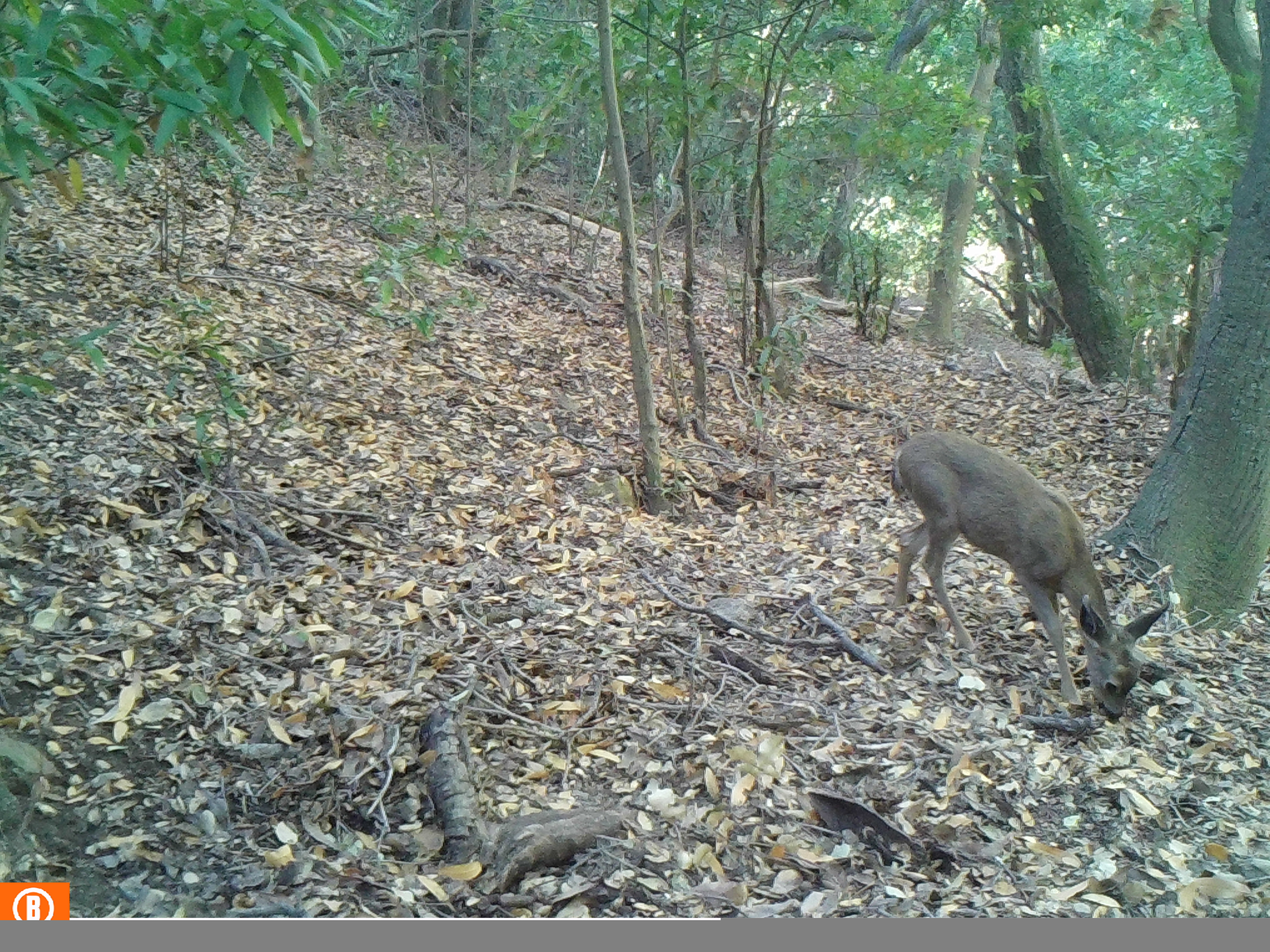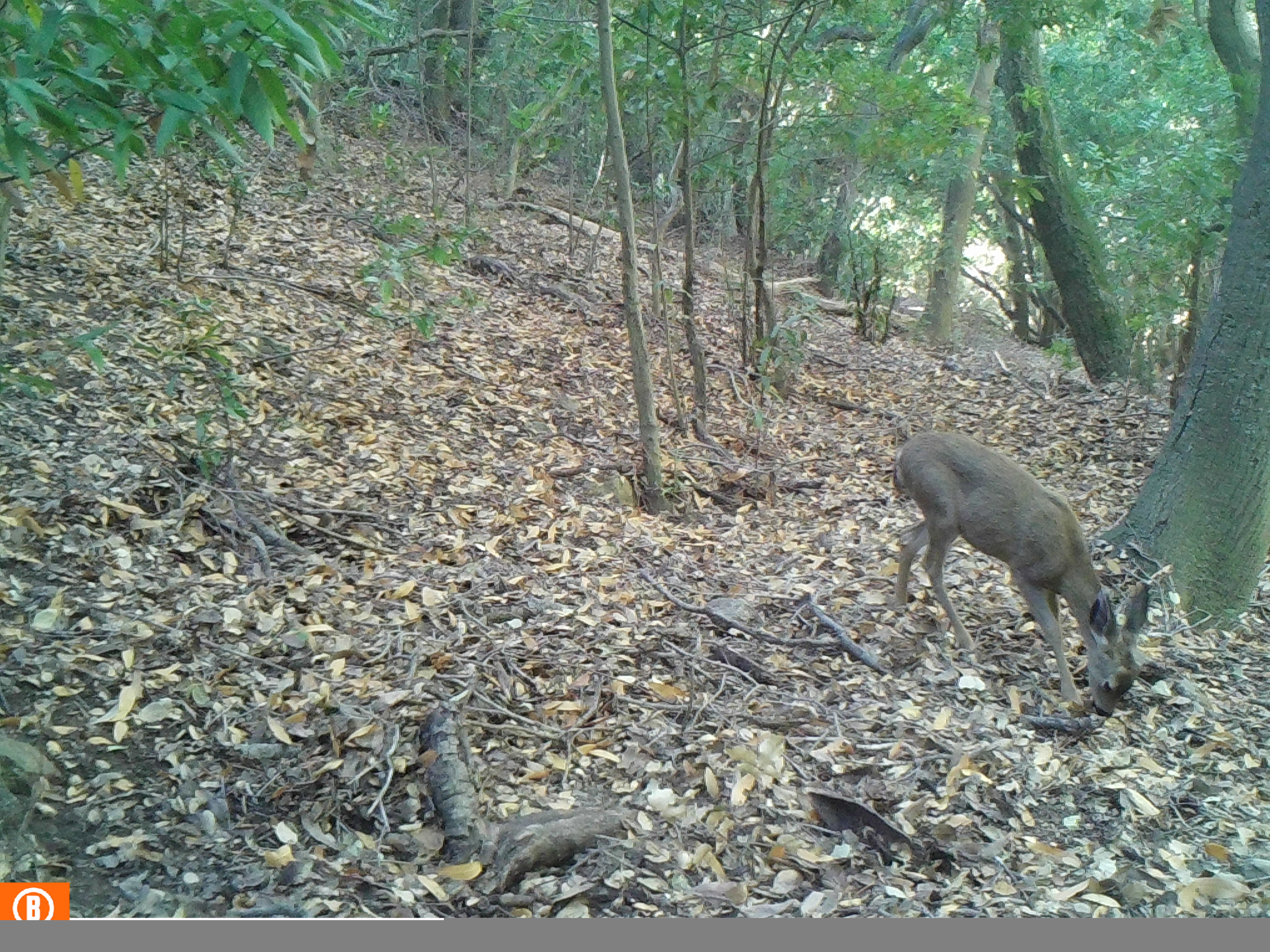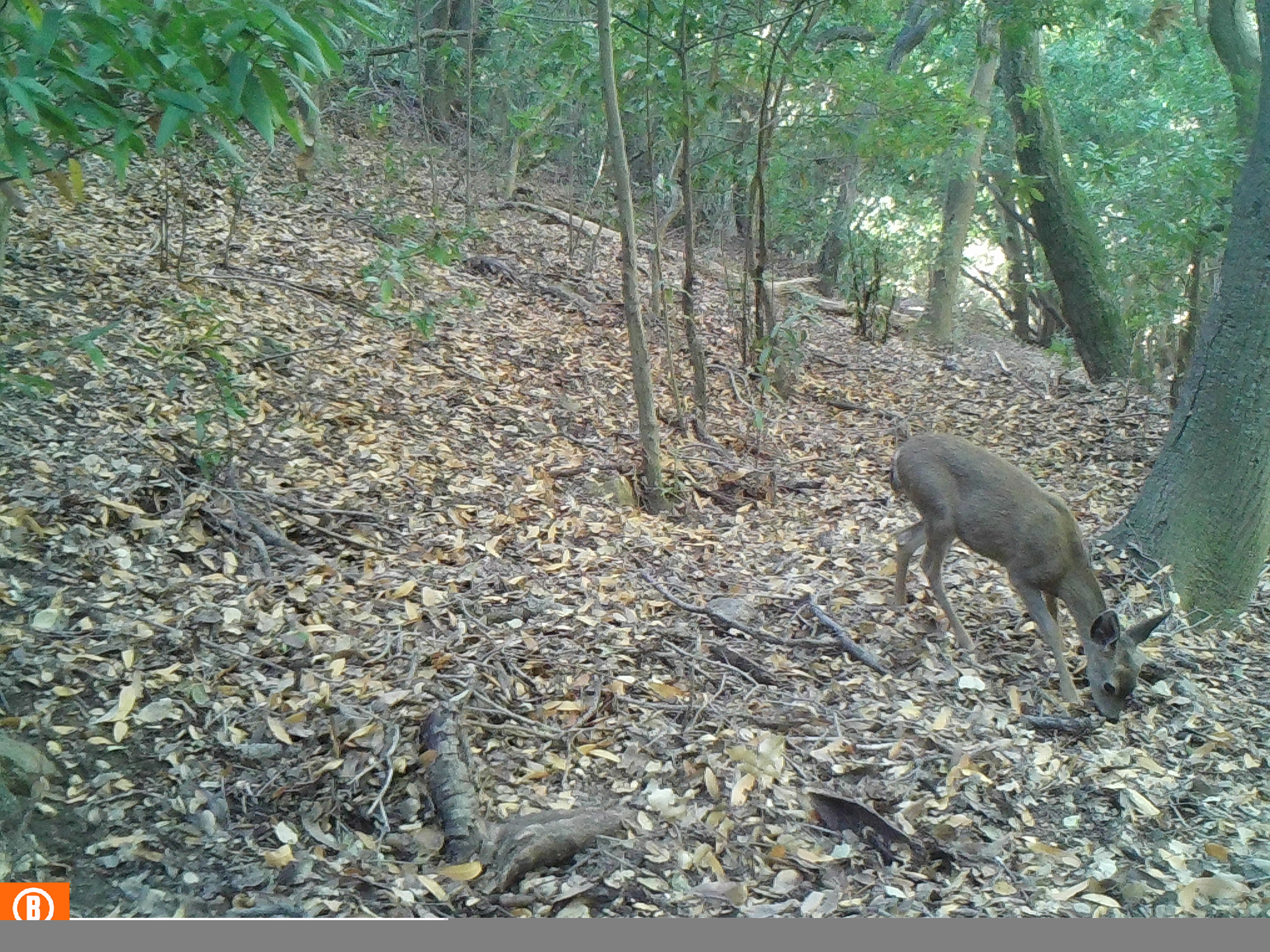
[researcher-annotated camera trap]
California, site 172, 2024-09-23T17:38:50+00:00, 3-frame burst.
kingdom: Animalia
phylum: Chordata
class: Mammalia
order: Artiodactyla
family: Cervidae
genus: Odocoileus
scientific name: Odocoileus hemionus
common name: mule deer